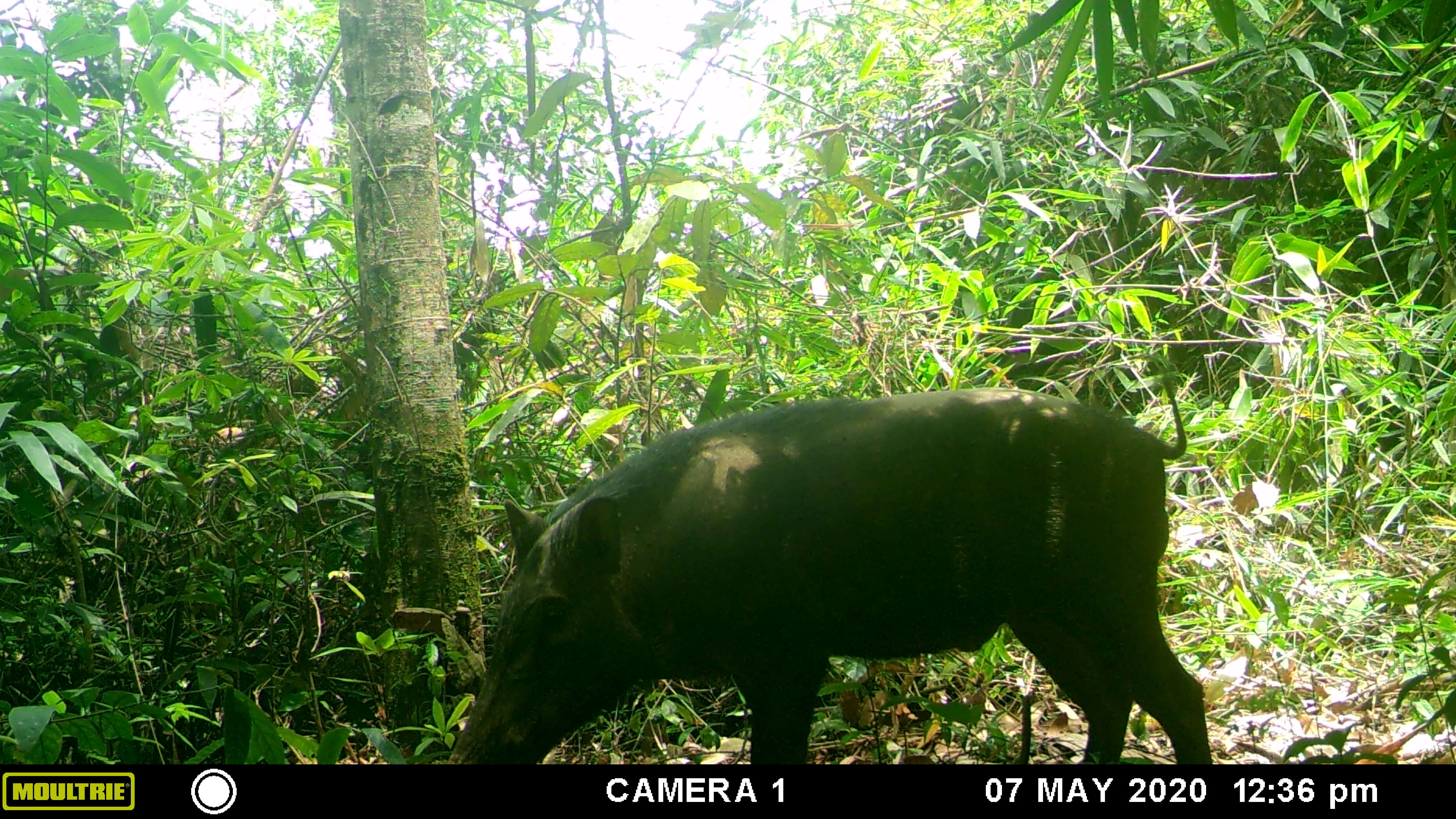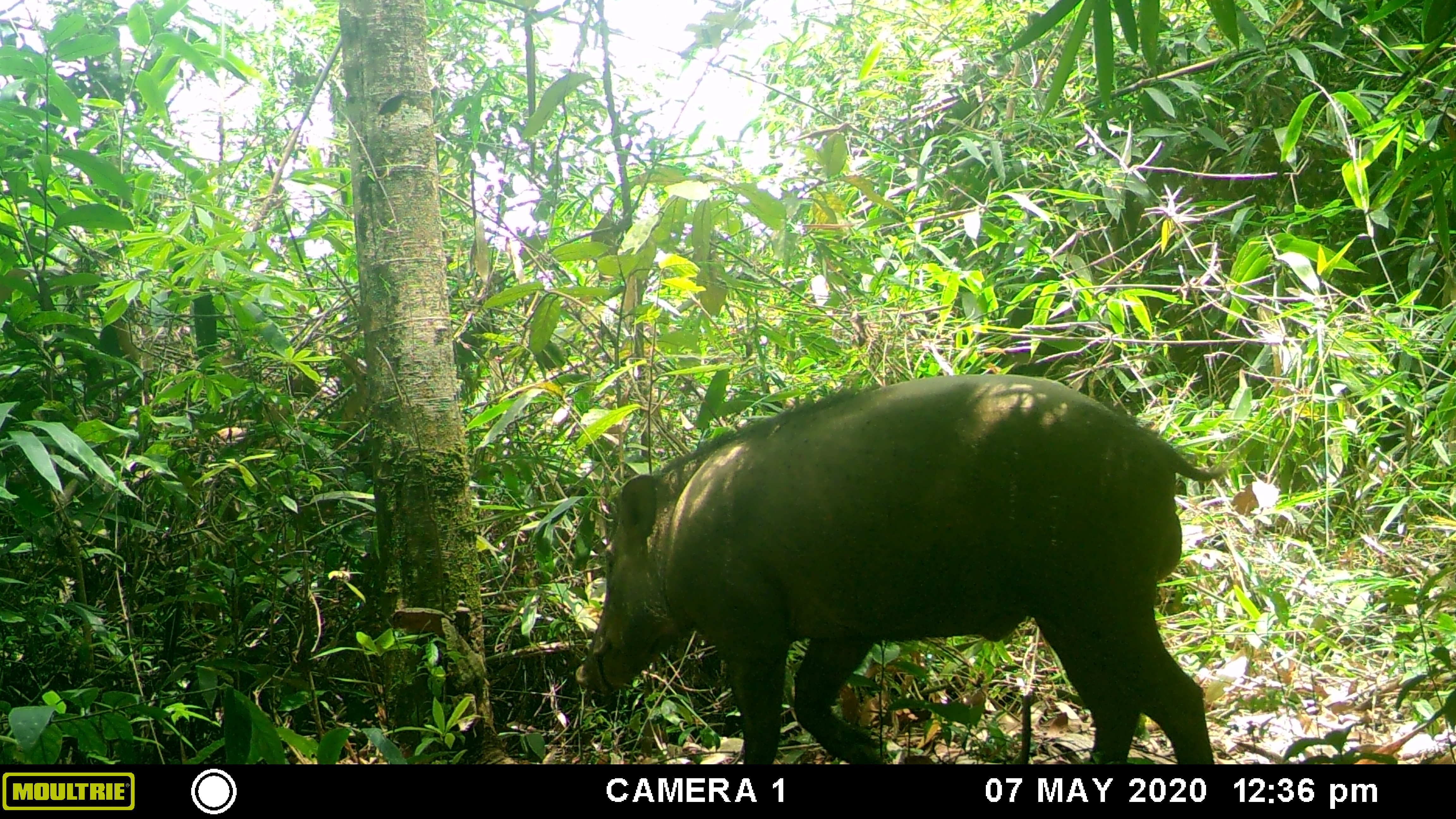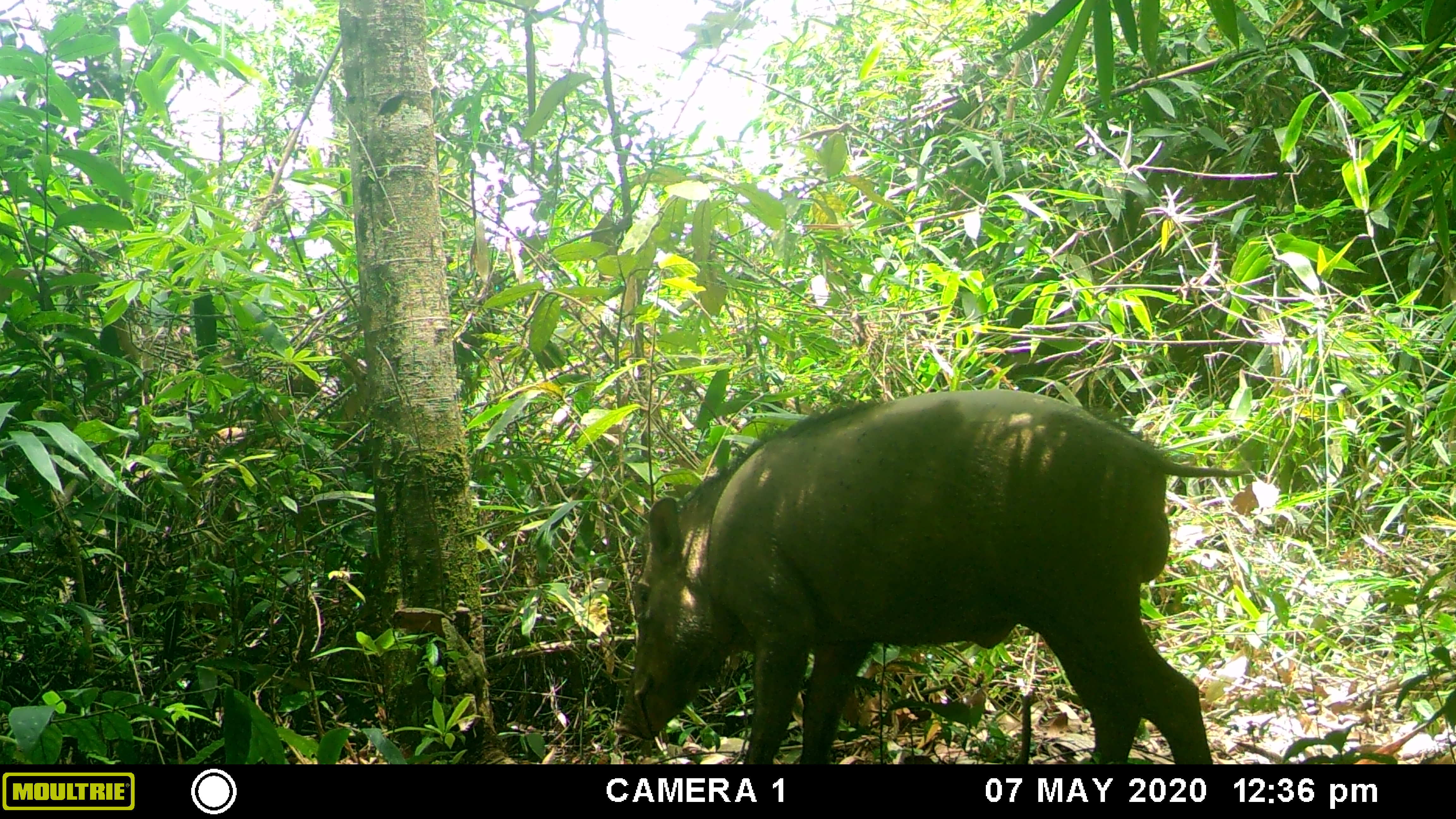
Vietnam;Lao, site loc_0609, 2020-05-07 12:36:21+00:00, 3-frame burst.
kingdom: Animalia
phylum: Chordata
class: Mammalia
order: Artiodactyla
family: Suidae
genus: Sus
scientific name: Sus scrofa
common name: eurasian wild pig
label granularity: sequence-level